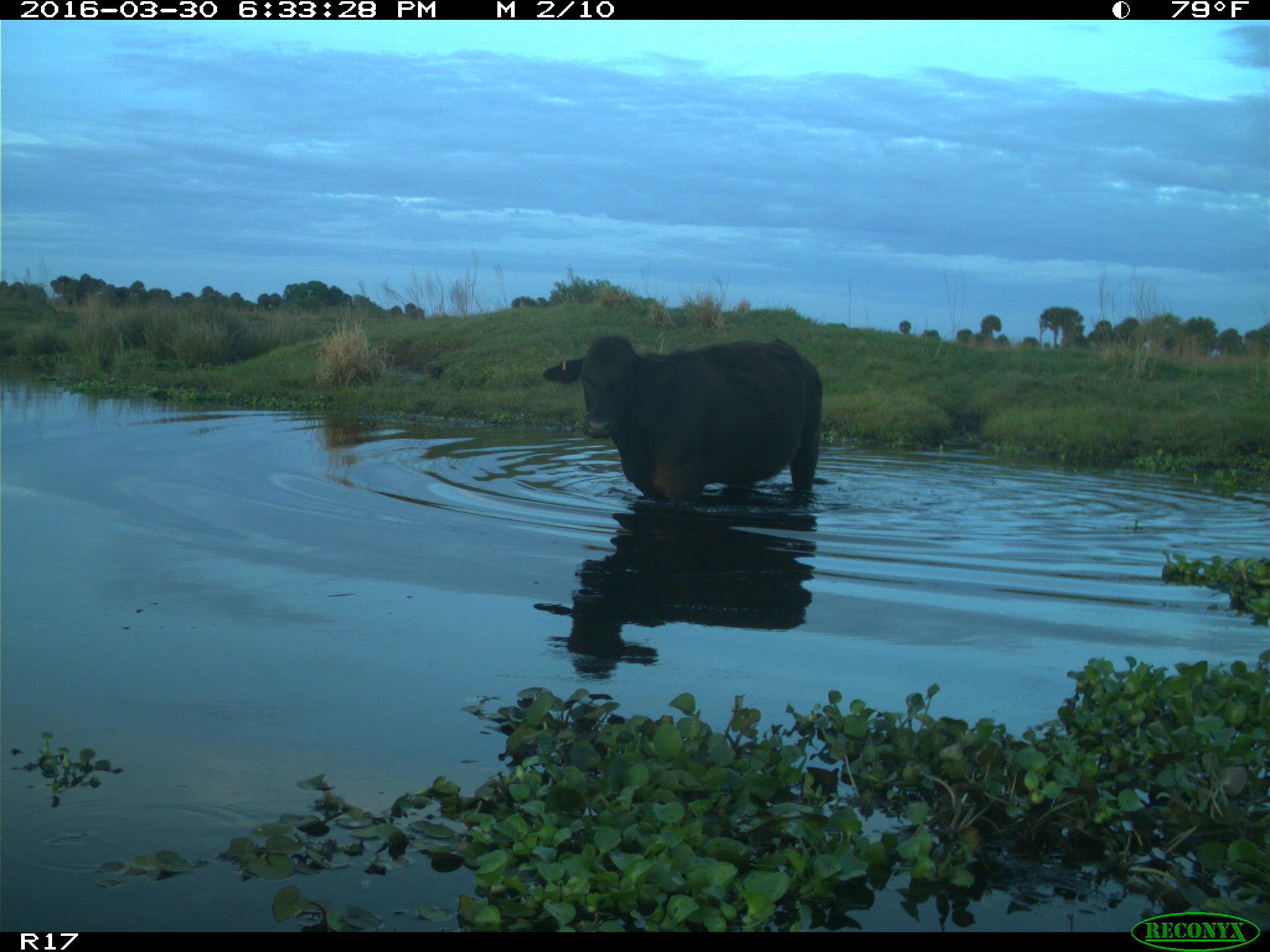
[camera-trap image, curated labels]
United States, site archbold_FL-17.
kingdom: Animalia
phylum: Chordata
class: Mammalia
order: Artiodactyla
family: Bovidae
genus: Bos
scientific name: Bos taurus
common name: domestic cow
Bos taurus (domestic cow).